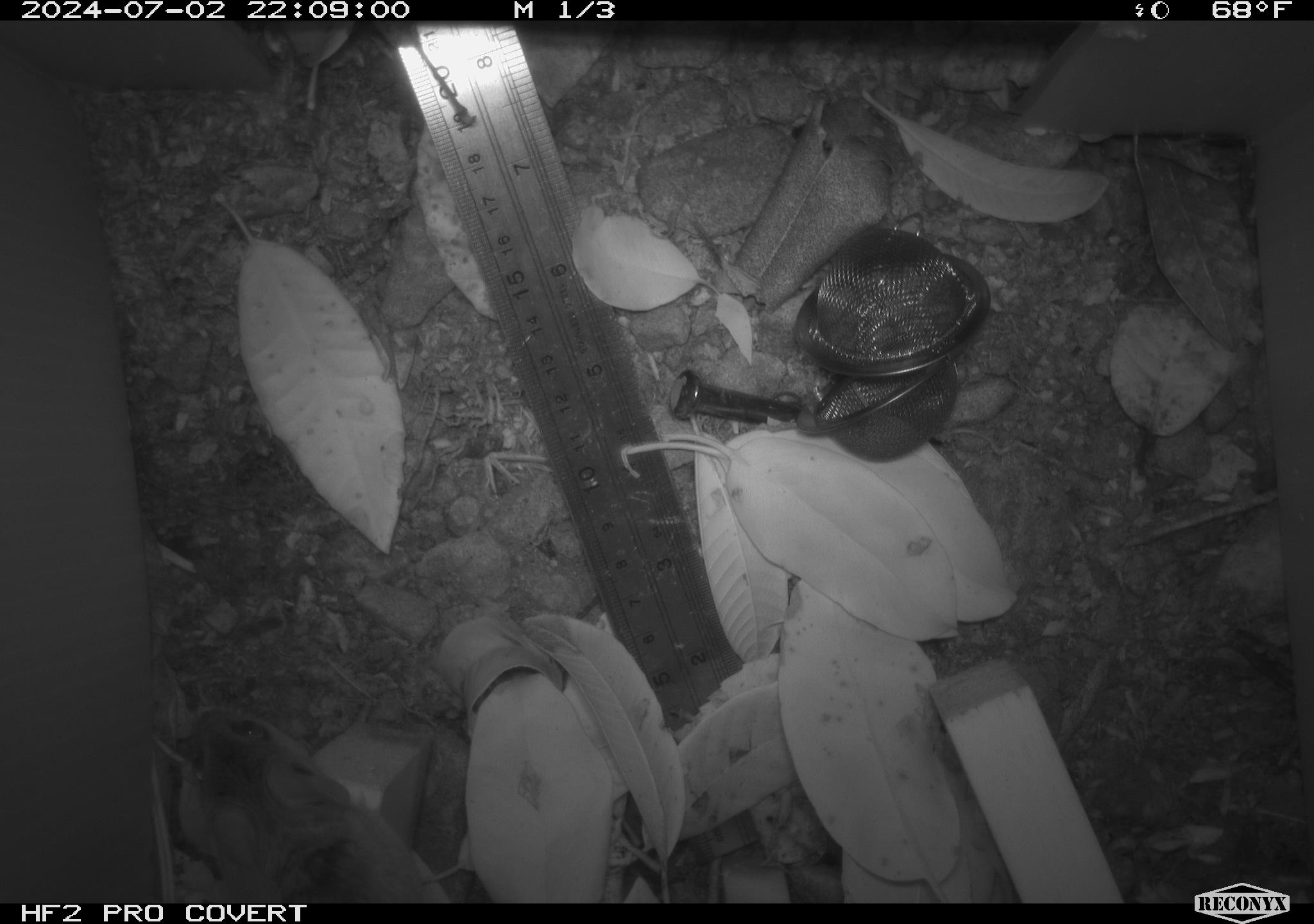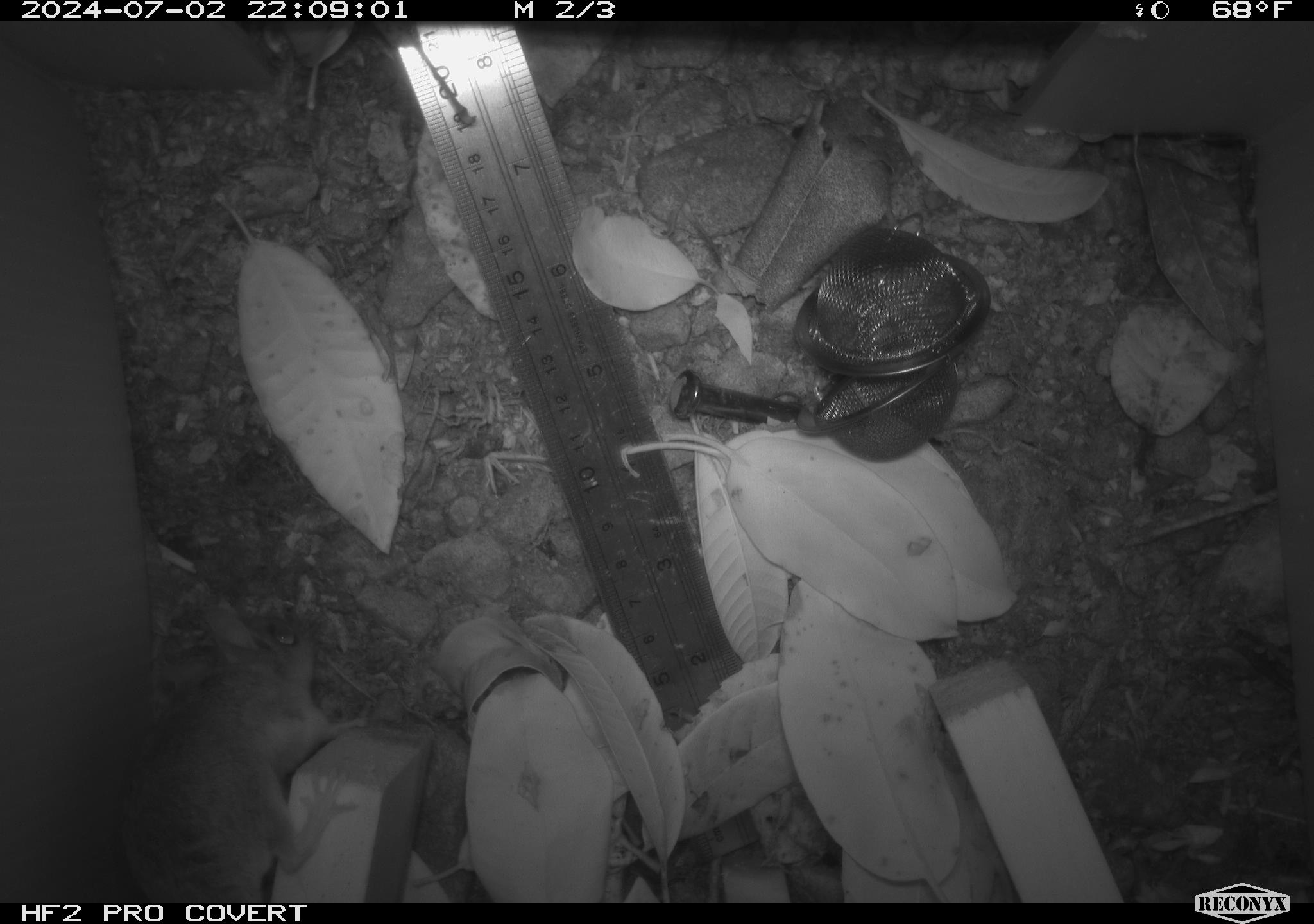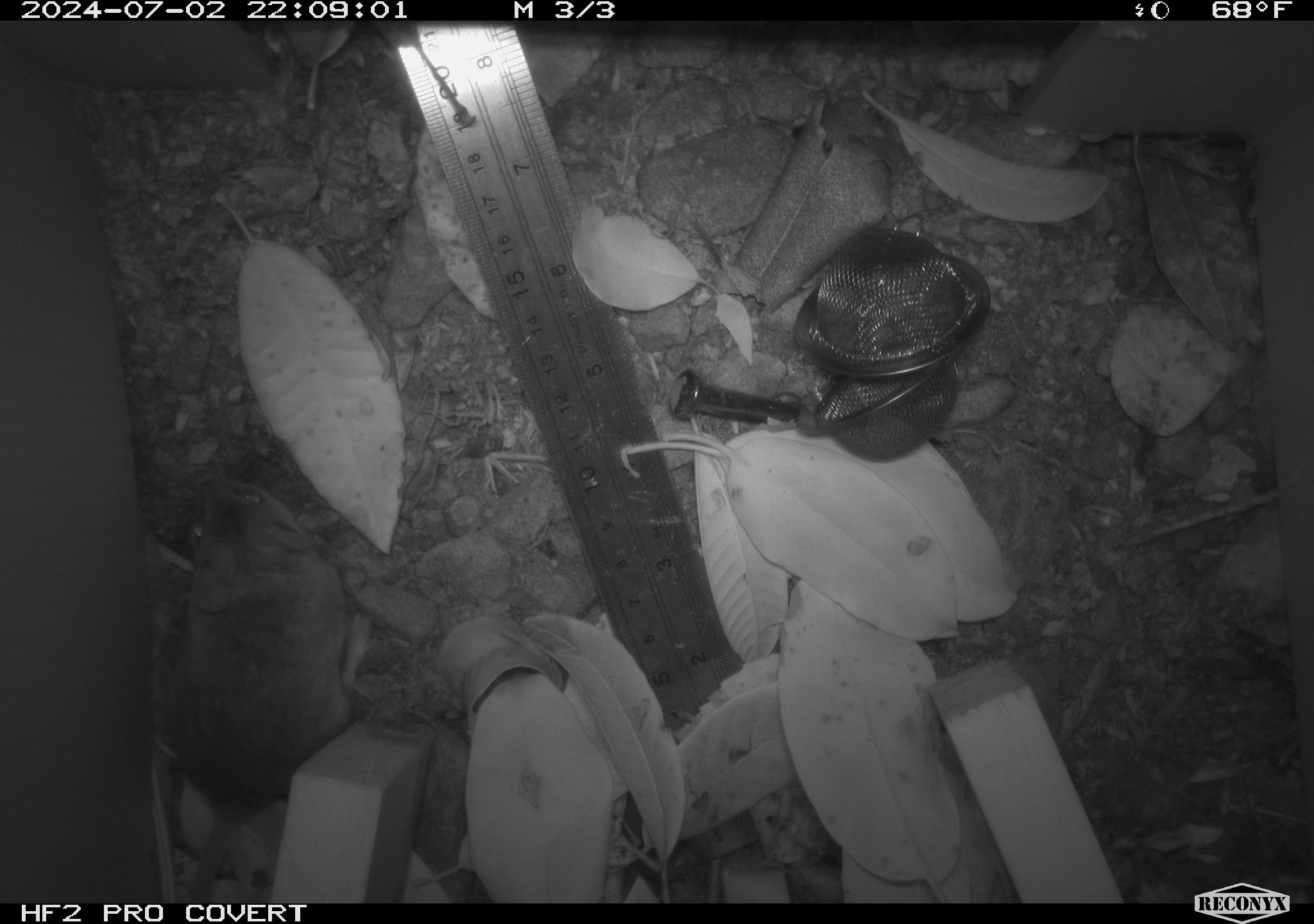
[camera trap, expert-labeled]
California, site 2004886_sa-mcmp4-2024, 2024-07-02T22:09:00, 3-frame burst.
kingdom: Animalia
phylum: Chordata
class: Mammalia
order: Rodentia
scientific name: Rodentia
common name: mouse species